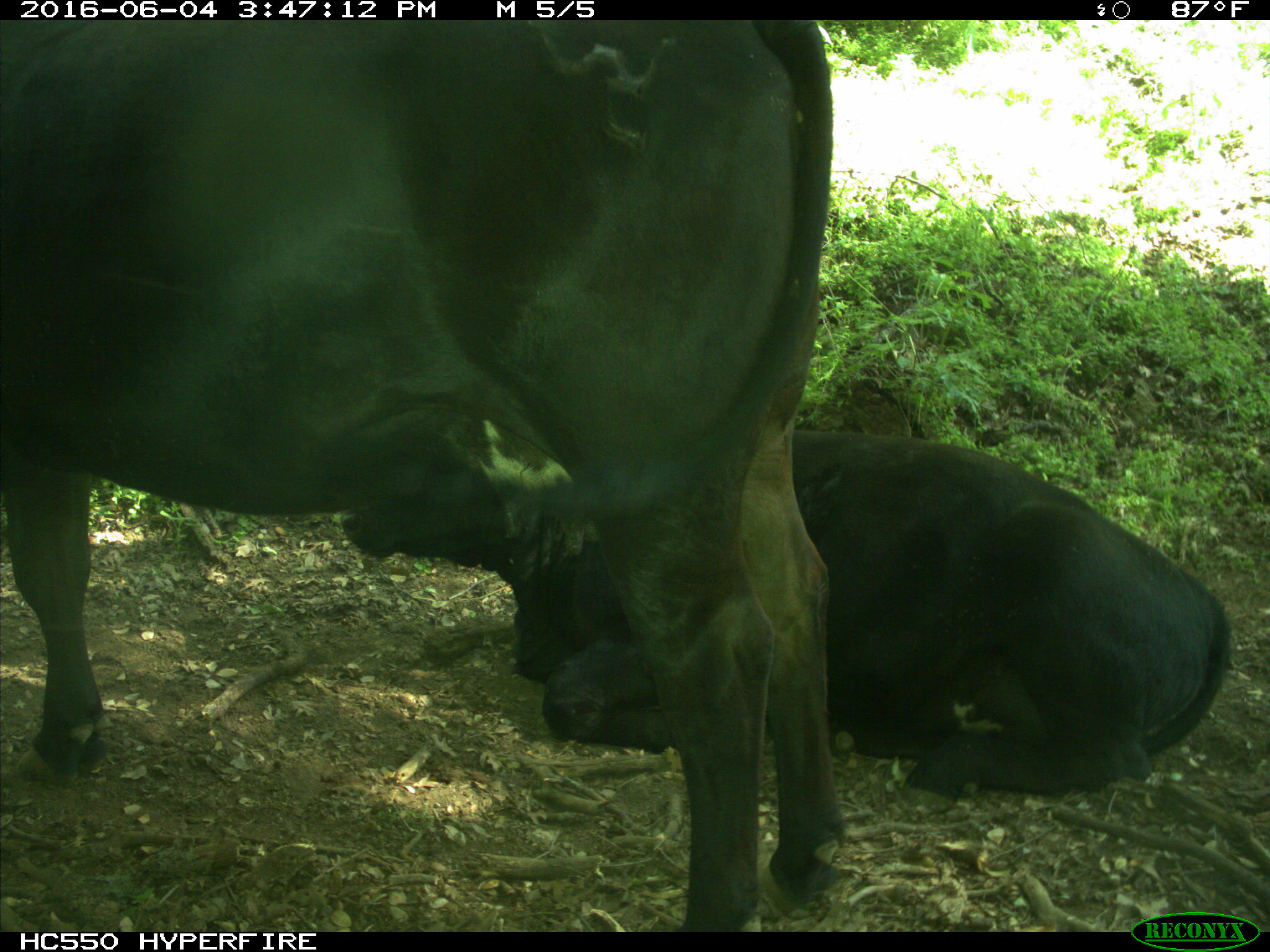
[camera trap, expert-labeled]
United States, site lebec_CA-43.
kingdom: Animalia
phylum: Chordata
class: Mammalia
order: Artiodactyla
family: Bovidae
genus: Bos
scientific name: Bos taurus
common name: domestic cow